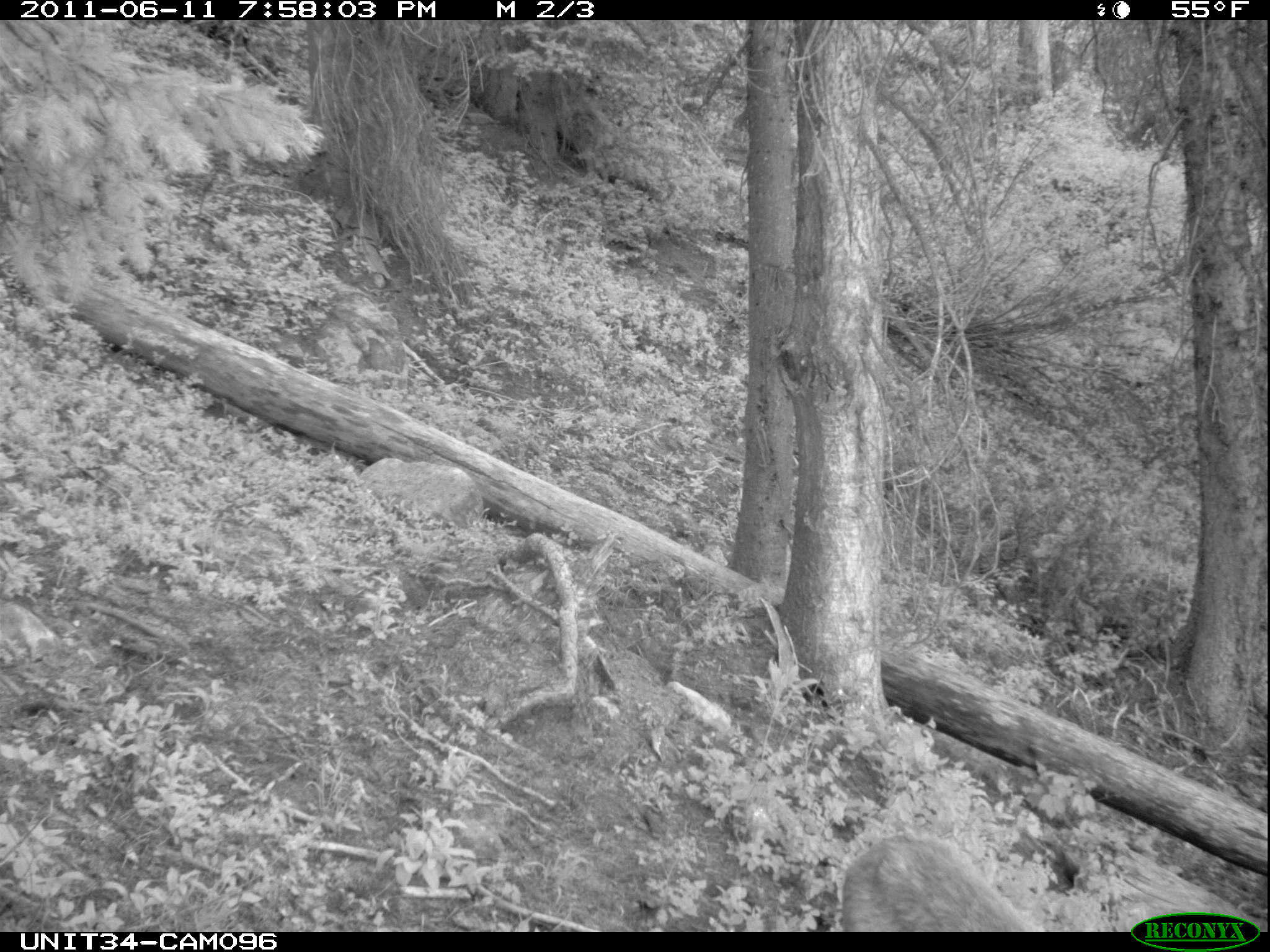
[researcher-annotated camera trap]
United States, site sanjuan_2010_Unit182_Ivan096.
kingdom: Animalia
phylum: Chordata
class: Mammalia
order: Artiodactyla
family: Cervidae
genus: Odocoileus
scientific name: Odocoileus hemionus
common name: mule deer